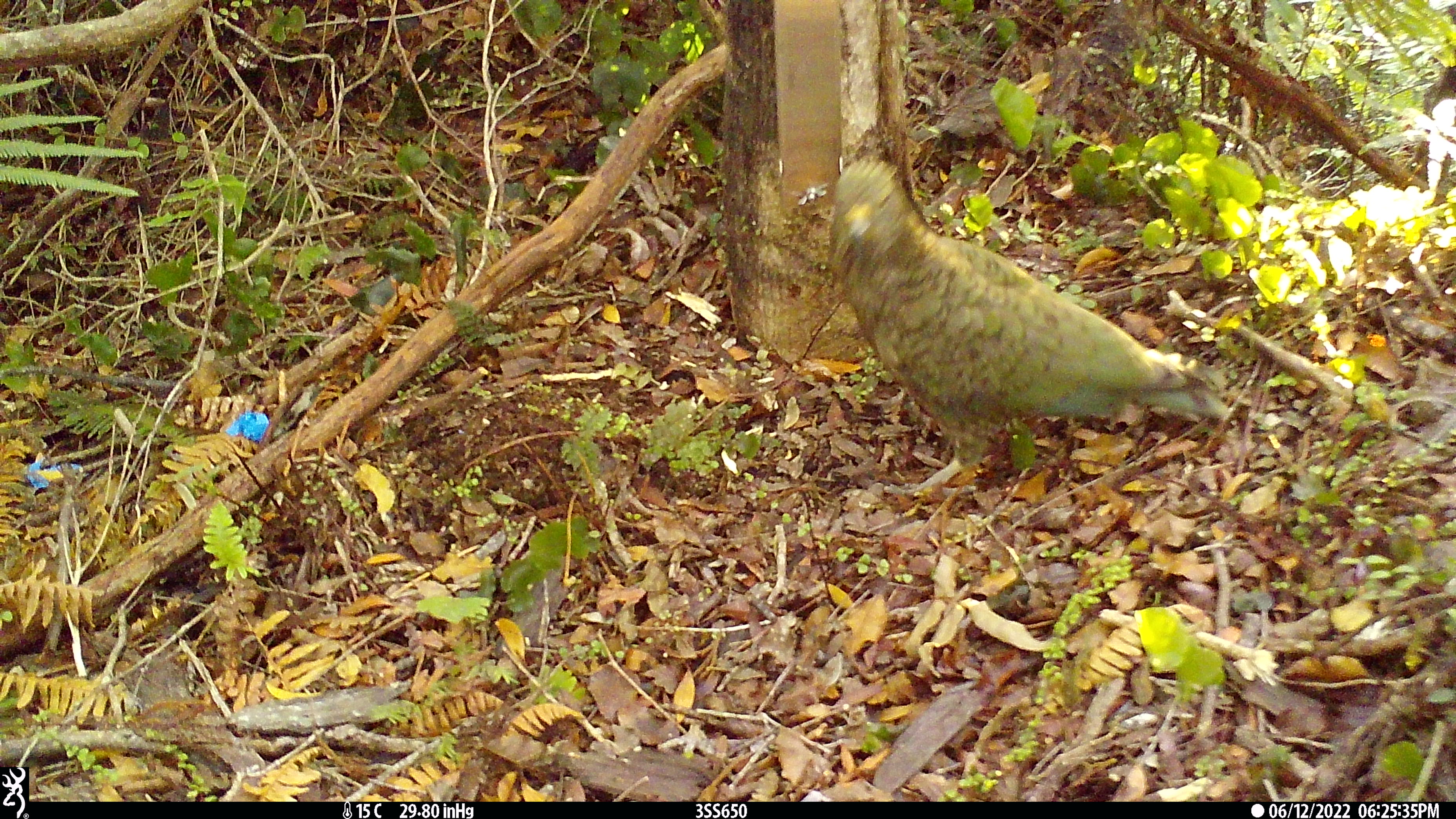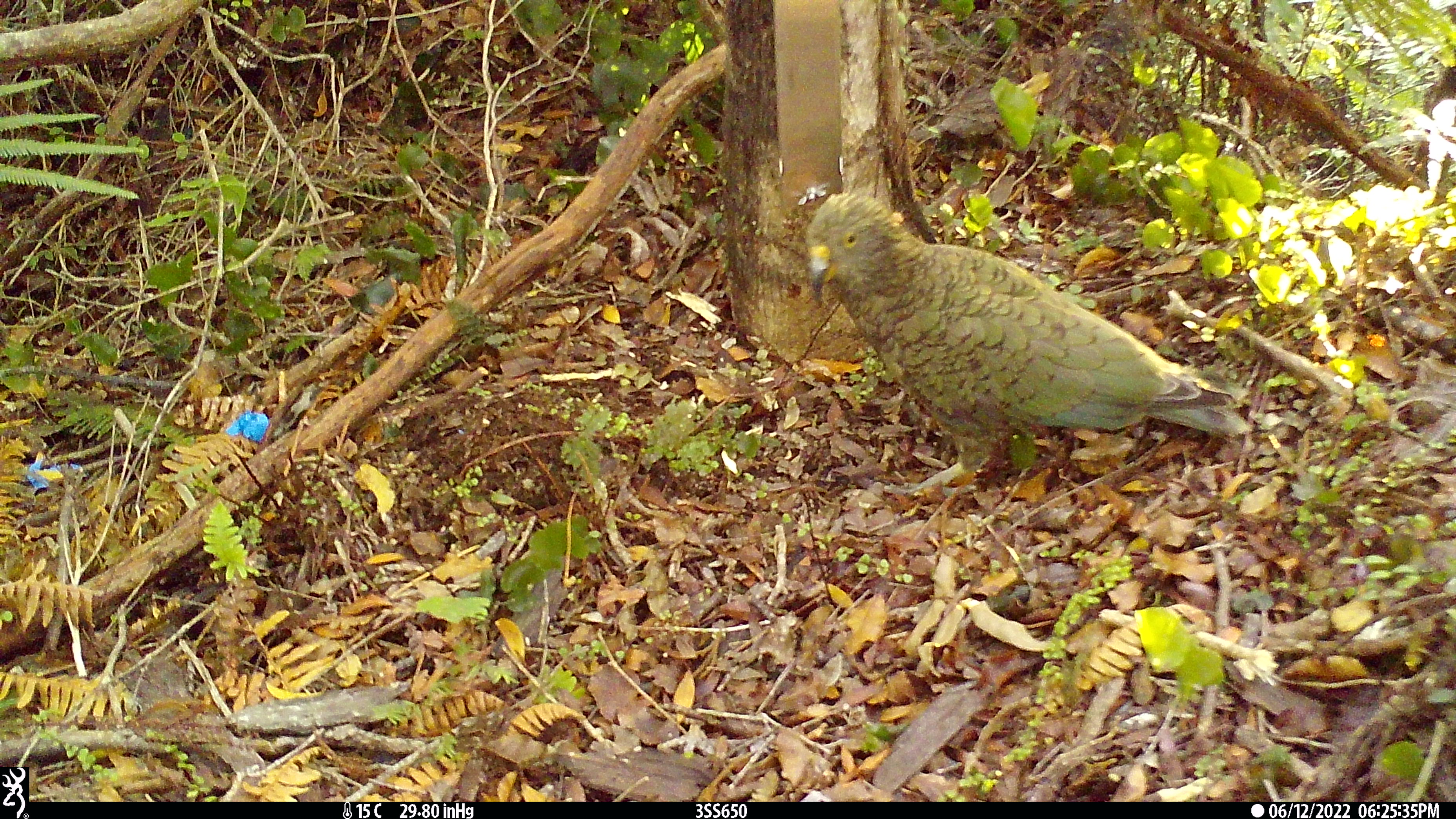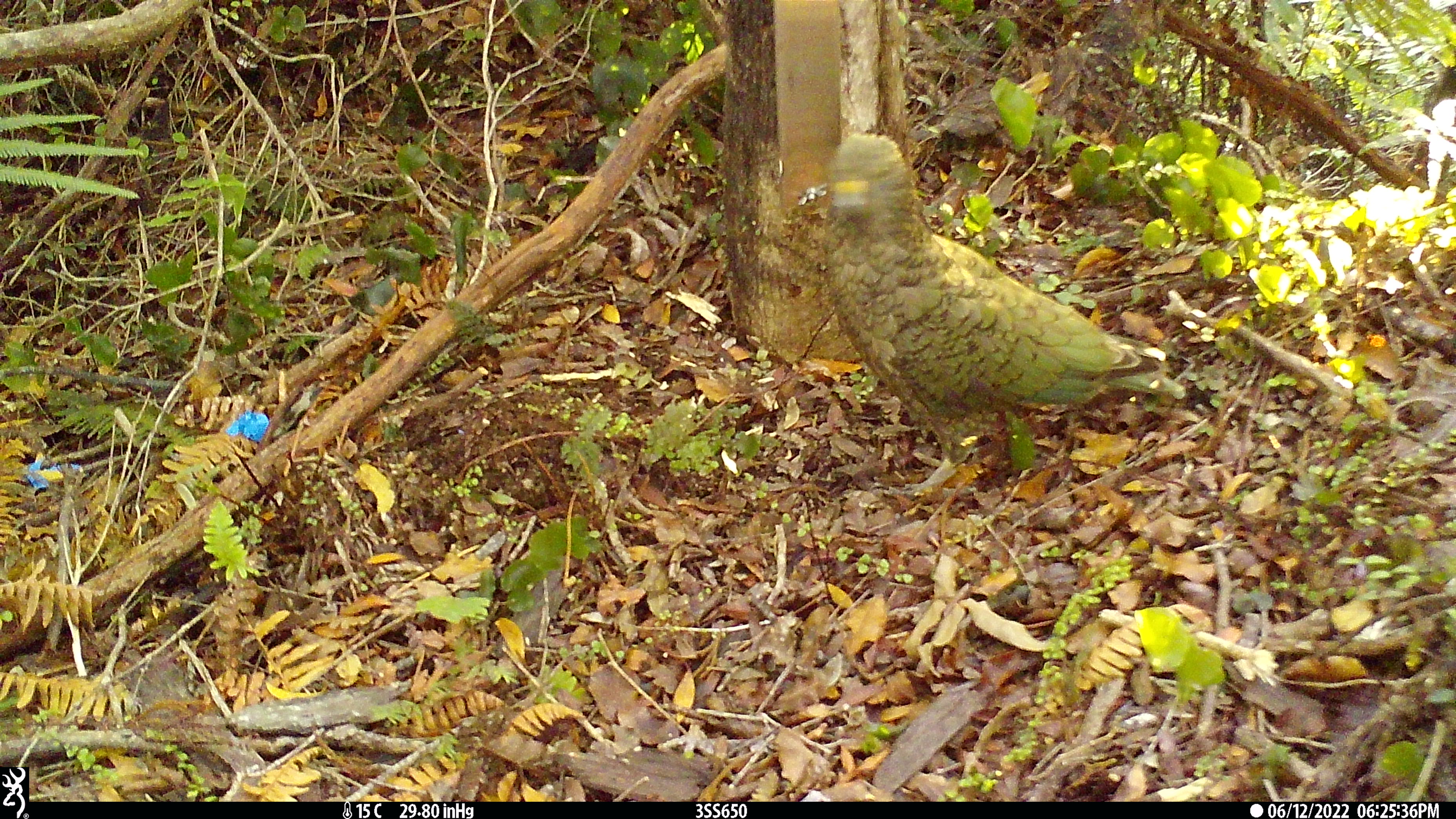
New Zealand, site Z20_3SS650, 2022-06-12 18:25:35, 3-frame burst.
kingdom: Animalia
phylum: Chordata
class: Aves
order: Psittaciformes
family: Strigopidae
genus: Nestor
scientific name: Nestor notabilis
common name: kea